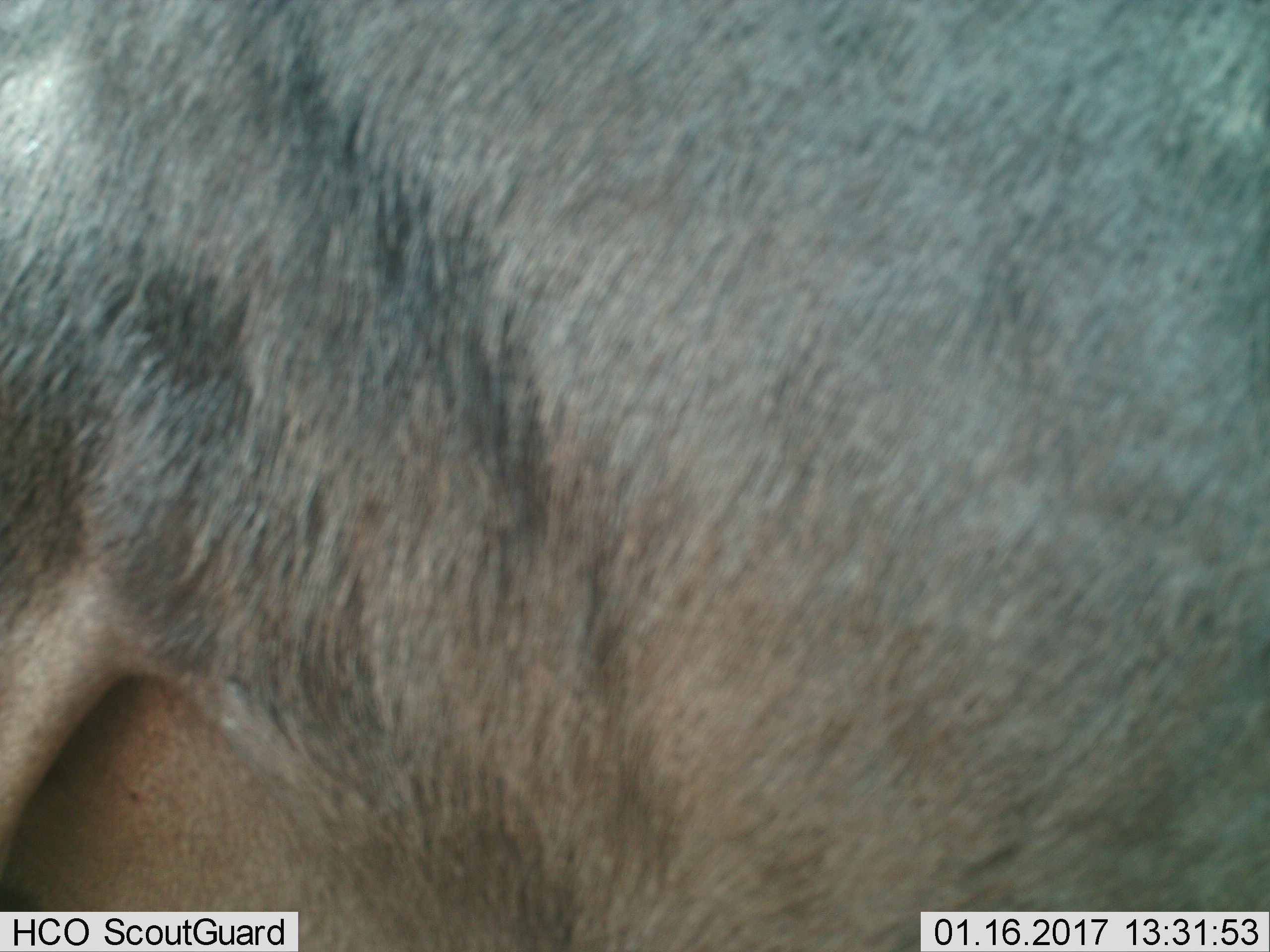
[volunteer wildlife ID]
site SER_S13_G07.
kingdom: Animalia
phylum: Chordata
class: Mammalia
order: Artiodactyla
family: Bovidae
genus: Connochaetes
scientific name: Connochaetes taurinus taurinus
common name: blue wildebeest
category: wildebeestblue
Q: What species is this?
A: Wildebeestblue (blue wildebeest) (Connochaetes taurinus taurinus).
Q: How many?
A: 1.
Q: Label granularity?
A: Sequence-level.